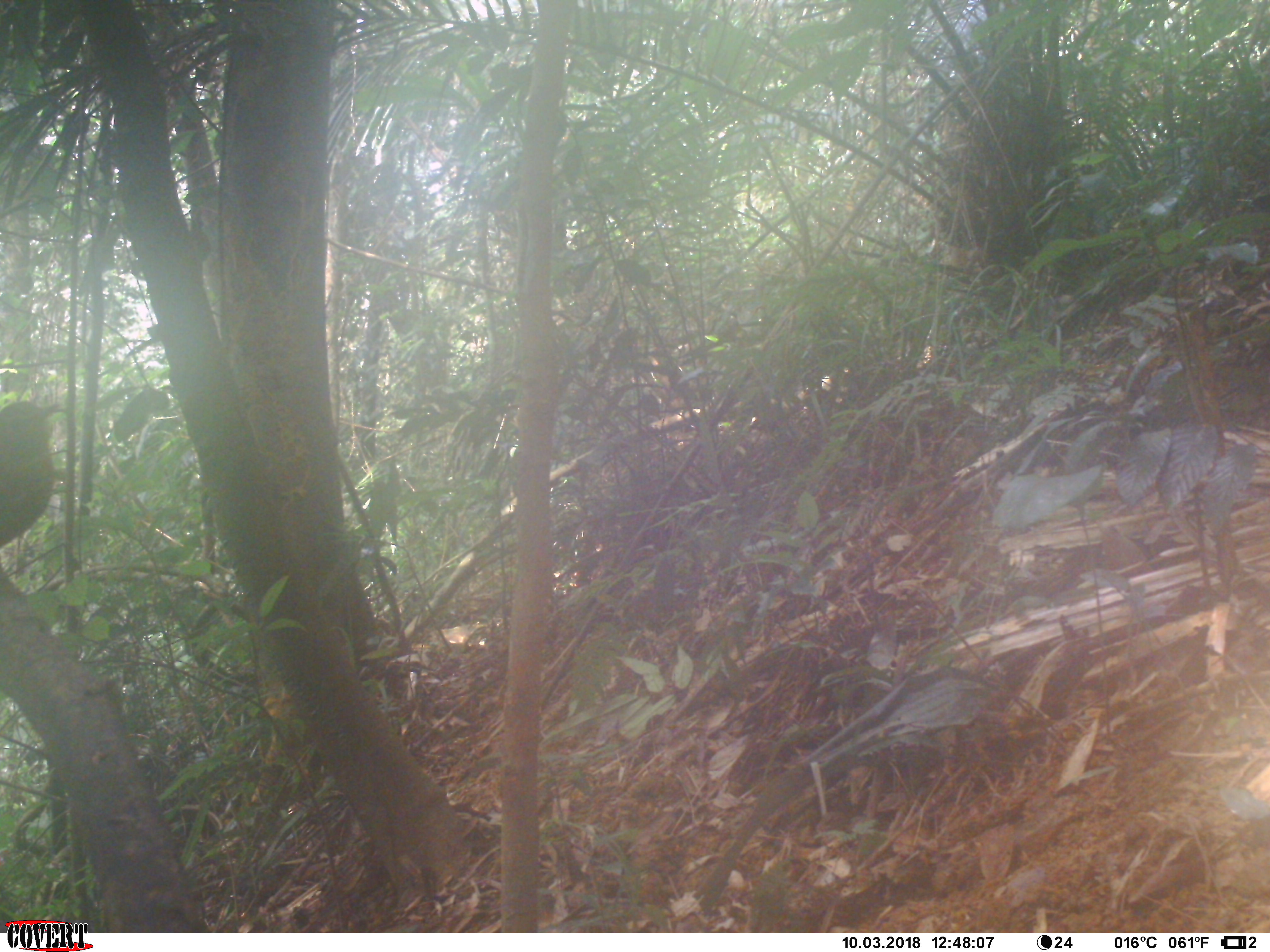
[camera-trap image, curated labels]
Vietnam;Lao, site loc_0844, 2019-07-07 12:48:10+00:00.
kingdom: Animalia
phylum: Chordata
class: Aves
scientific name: Aves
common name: bird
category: unidentified bird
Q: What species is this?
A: Unidentified bird (bird) (Aves).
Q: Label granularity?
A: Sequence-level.